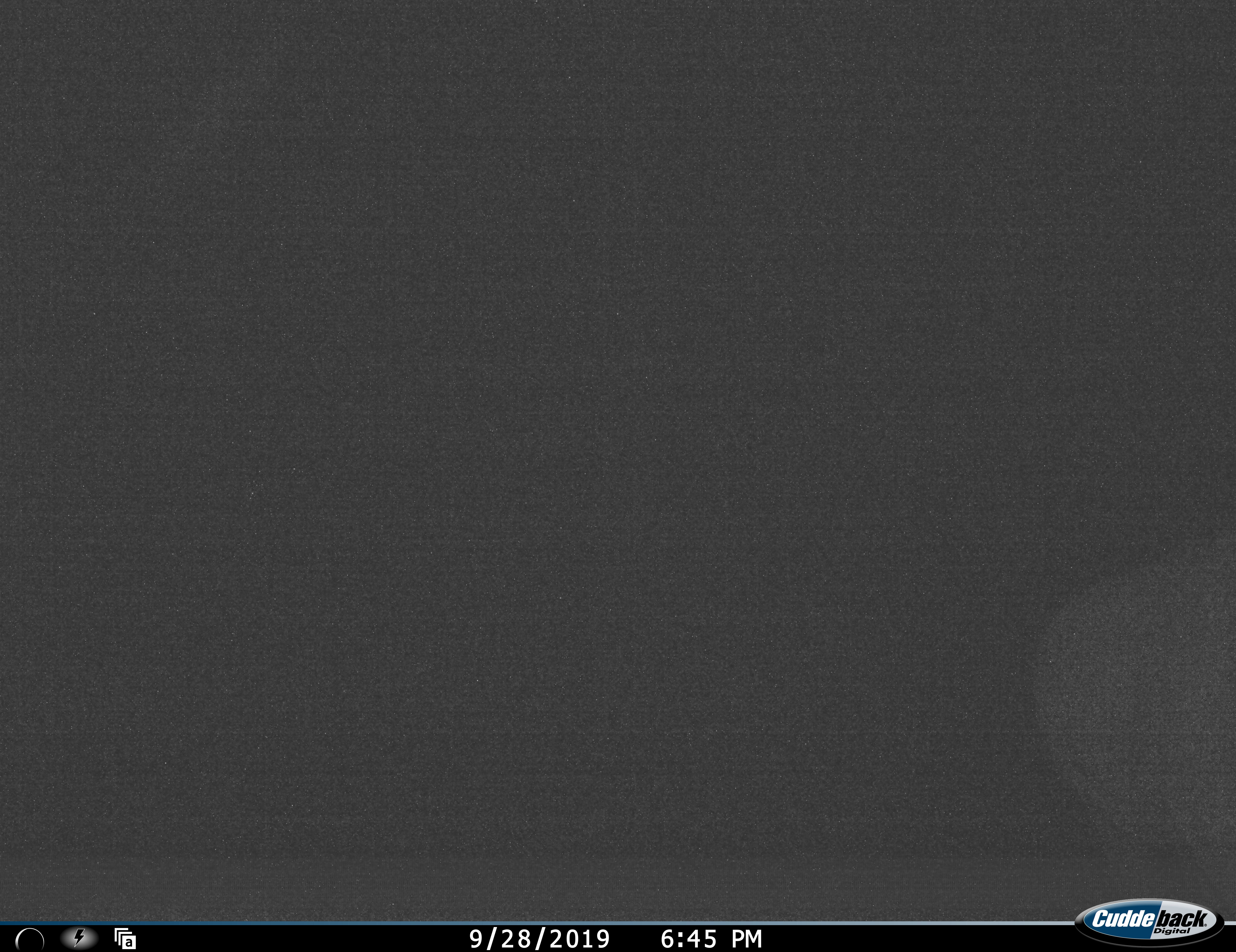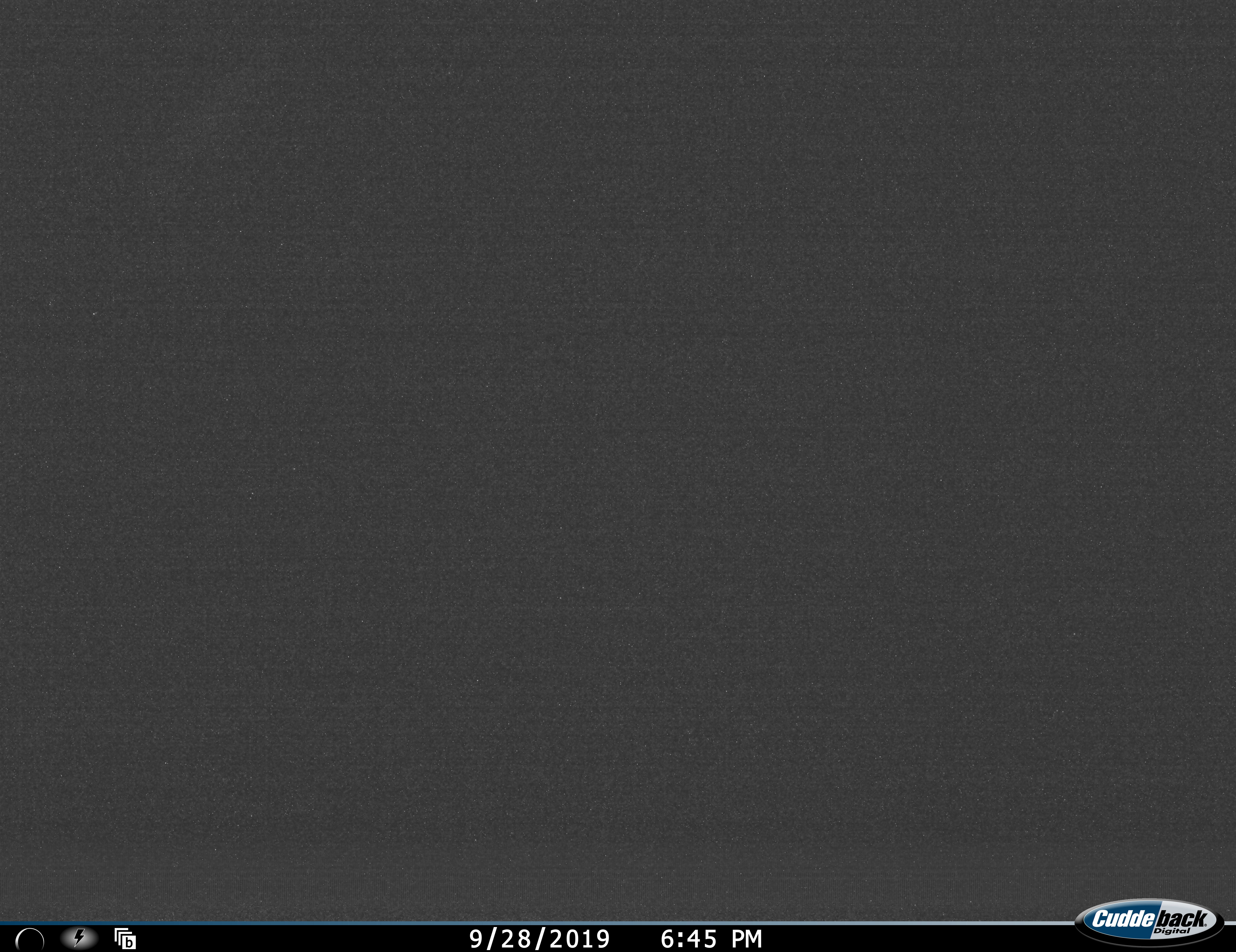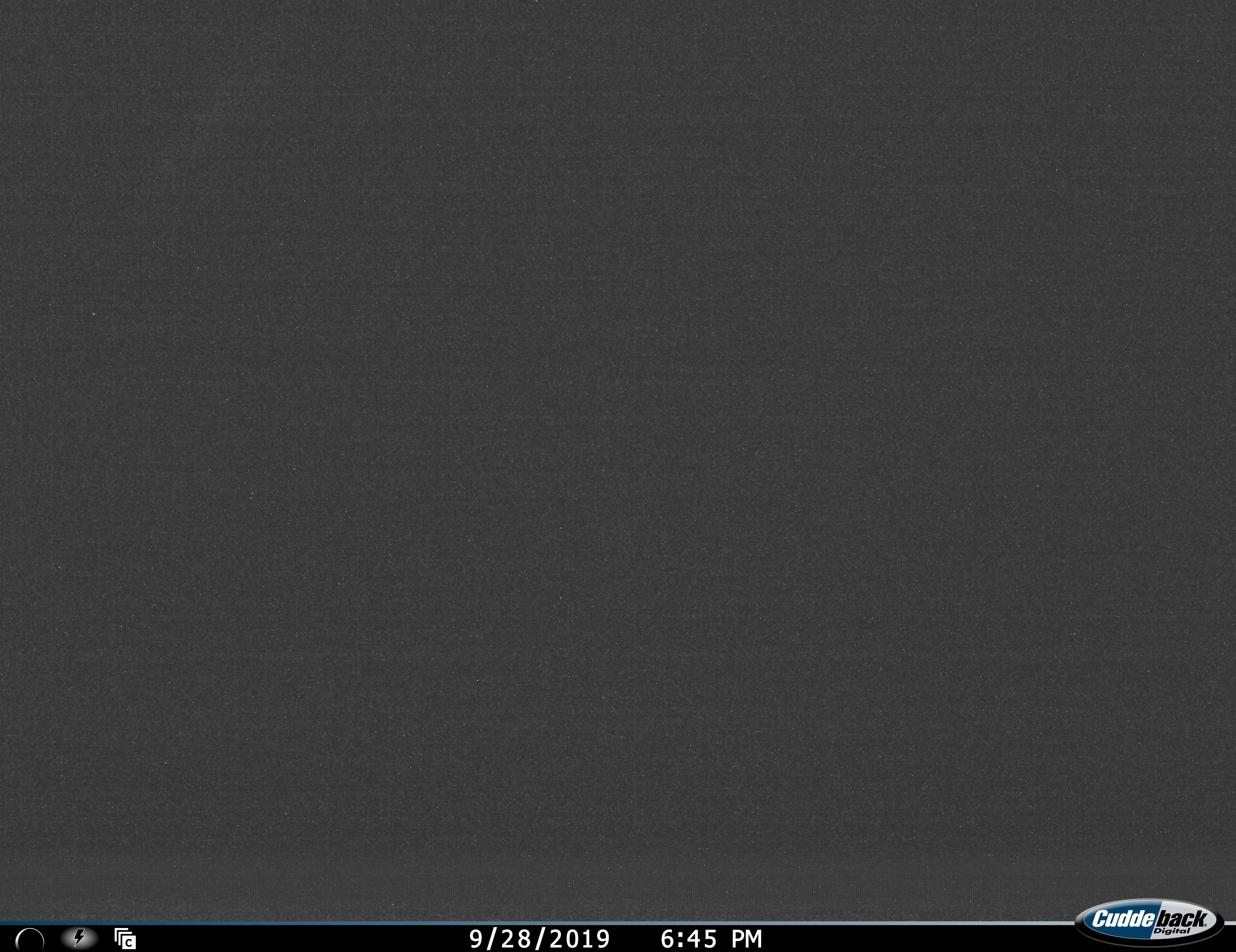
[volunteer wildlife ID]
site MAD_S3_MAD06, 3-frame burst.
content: unidentified animal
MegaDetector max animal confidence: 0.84